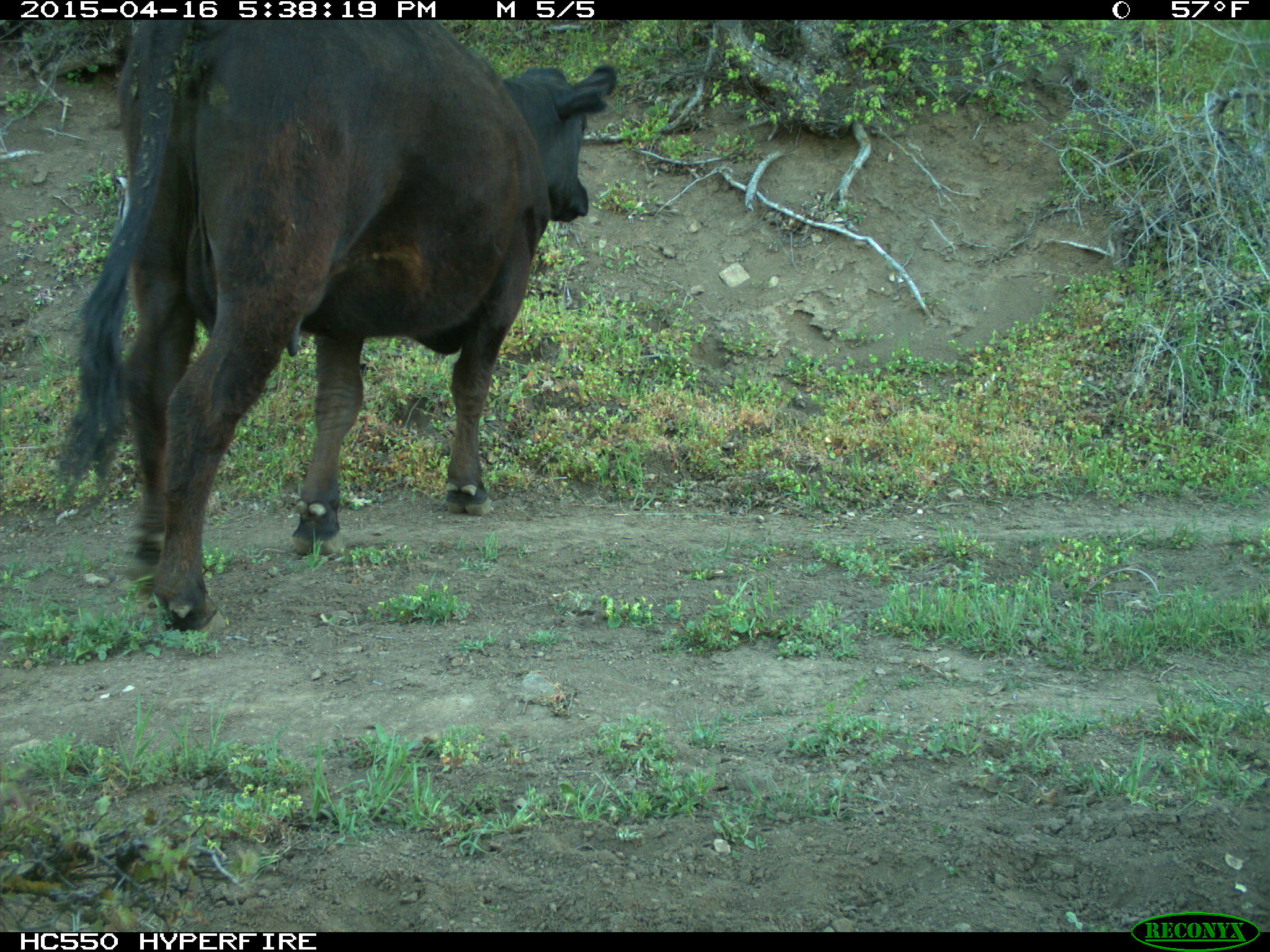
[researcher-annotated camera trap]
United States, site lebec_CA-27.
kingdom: Animalia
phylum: Chordata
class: Mammalia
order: Artiodactyla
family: Bovidae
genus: Bos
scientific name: Bos taurus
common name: domestic cow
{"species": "Bos taurus (domestic cow)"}